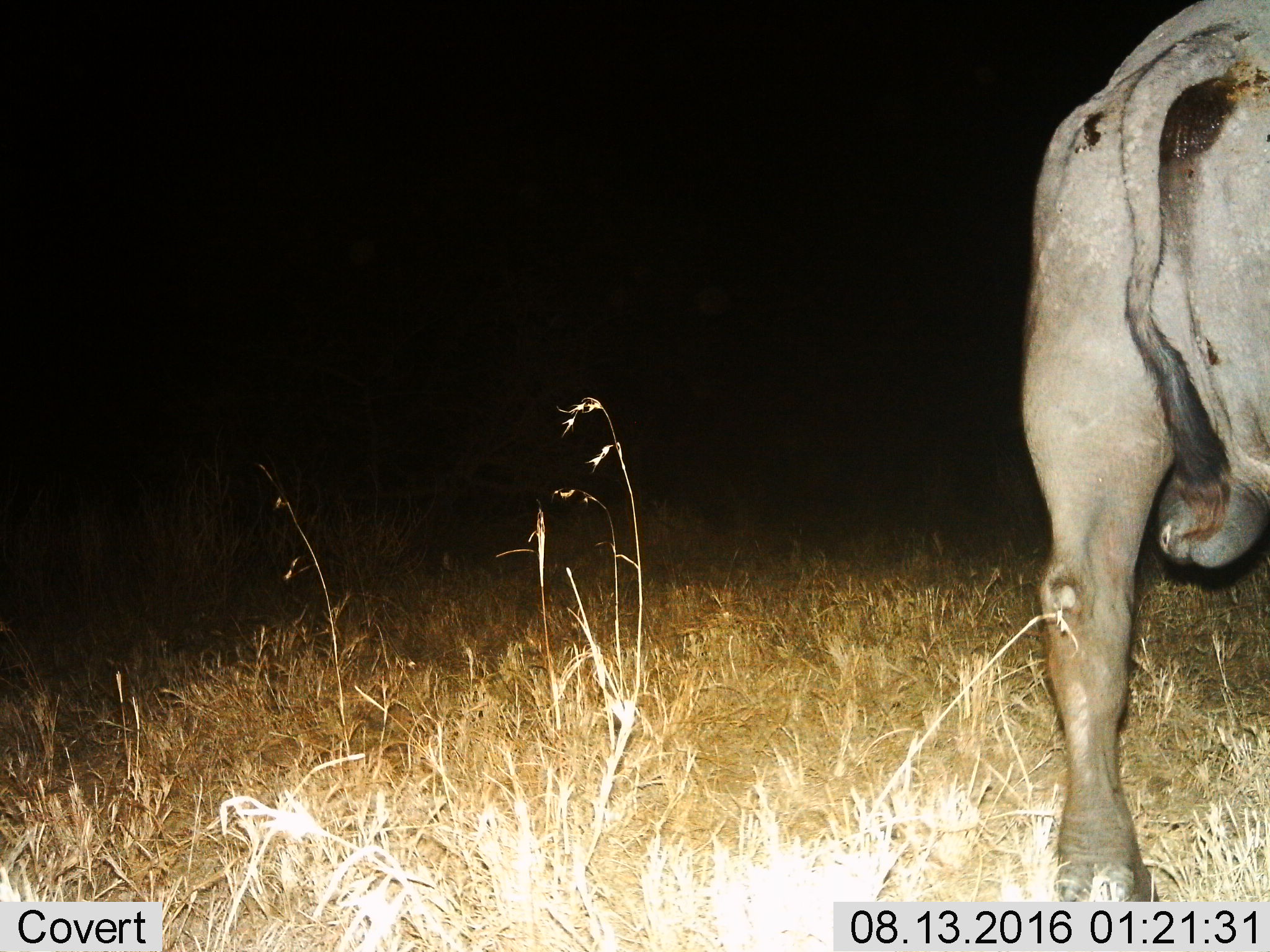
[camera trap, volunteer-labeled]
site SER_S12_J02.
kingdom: Animalia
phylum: Chordata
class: Mammalia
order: Artiodactyla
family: Bovidae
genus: Syncerus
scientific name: Syncerus caffer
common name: african buffalo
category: buffalo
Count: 1.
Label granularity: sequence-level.